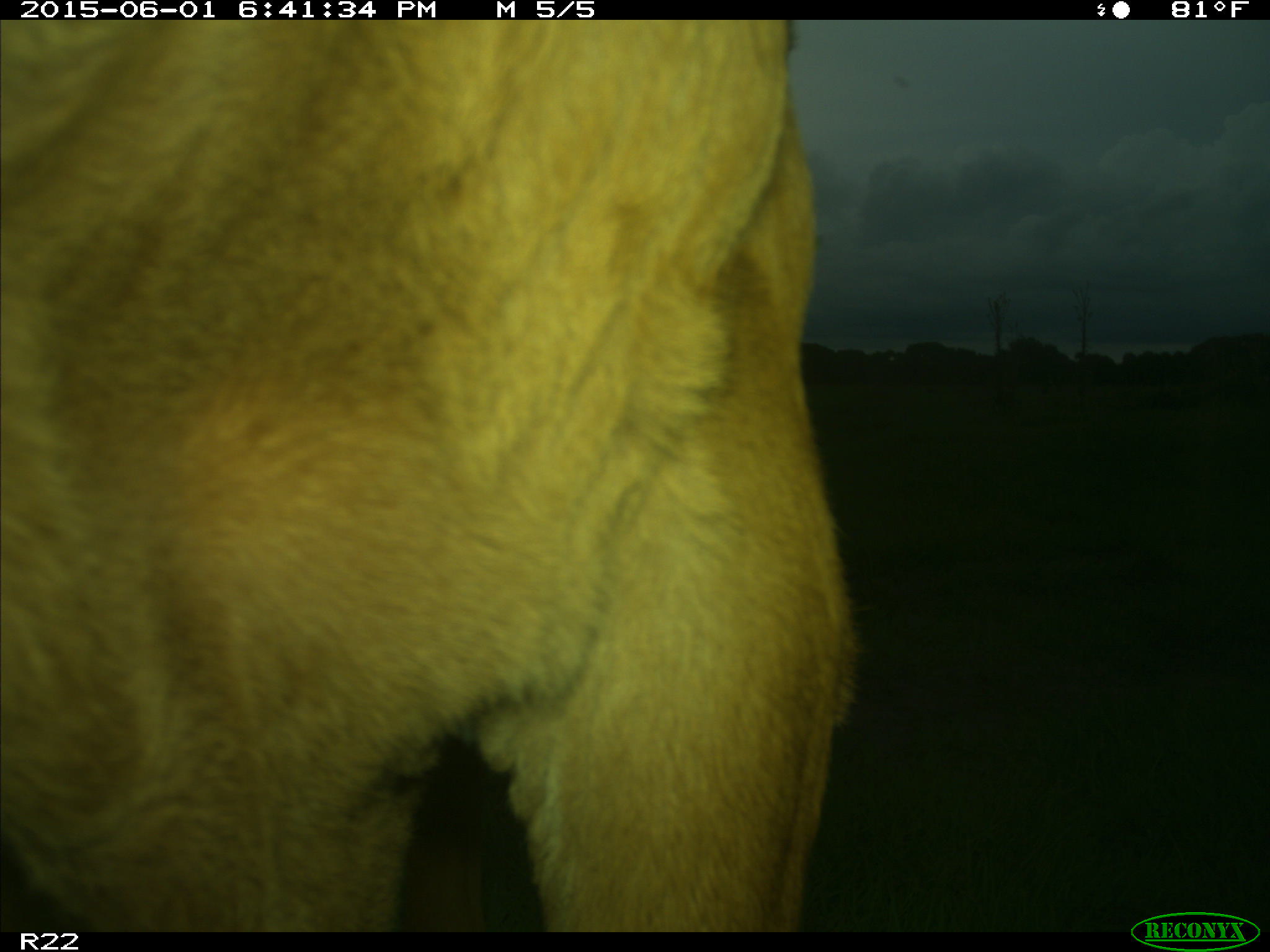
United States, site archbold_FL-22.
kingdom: Animalia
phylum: Chordata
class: Mammalia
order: Artiodactyla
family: Bovidae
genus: Bos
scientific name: Bos taurus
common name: domestic cow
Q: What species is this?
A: Bos taurus (domestic cow).